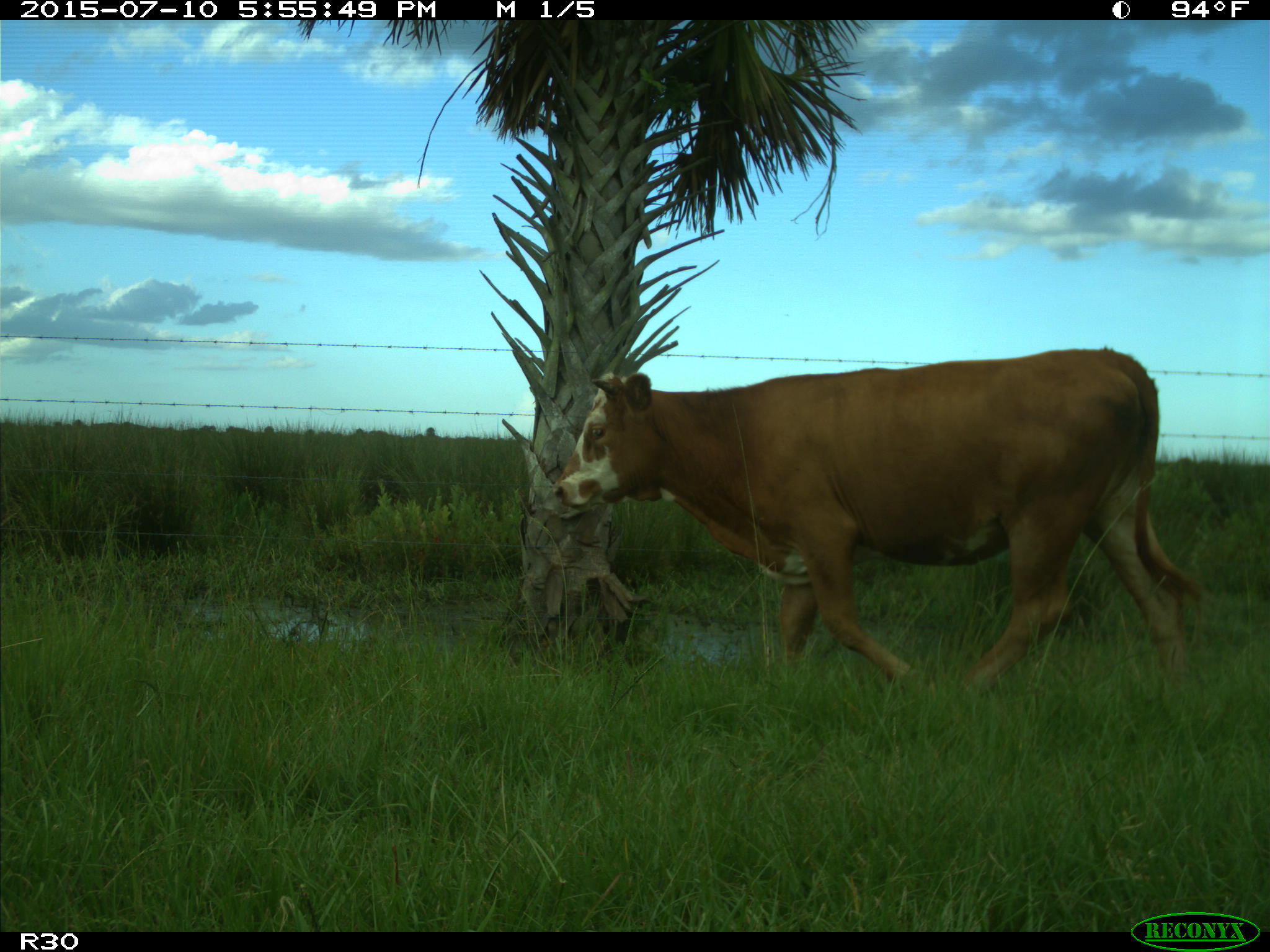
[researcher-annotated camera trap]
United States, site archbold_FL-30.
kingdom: Animalia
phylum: Chordata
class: Mammalia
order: Artiodactyla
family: Bovidae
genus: Bos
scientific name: Bos taurus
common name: domestic cow